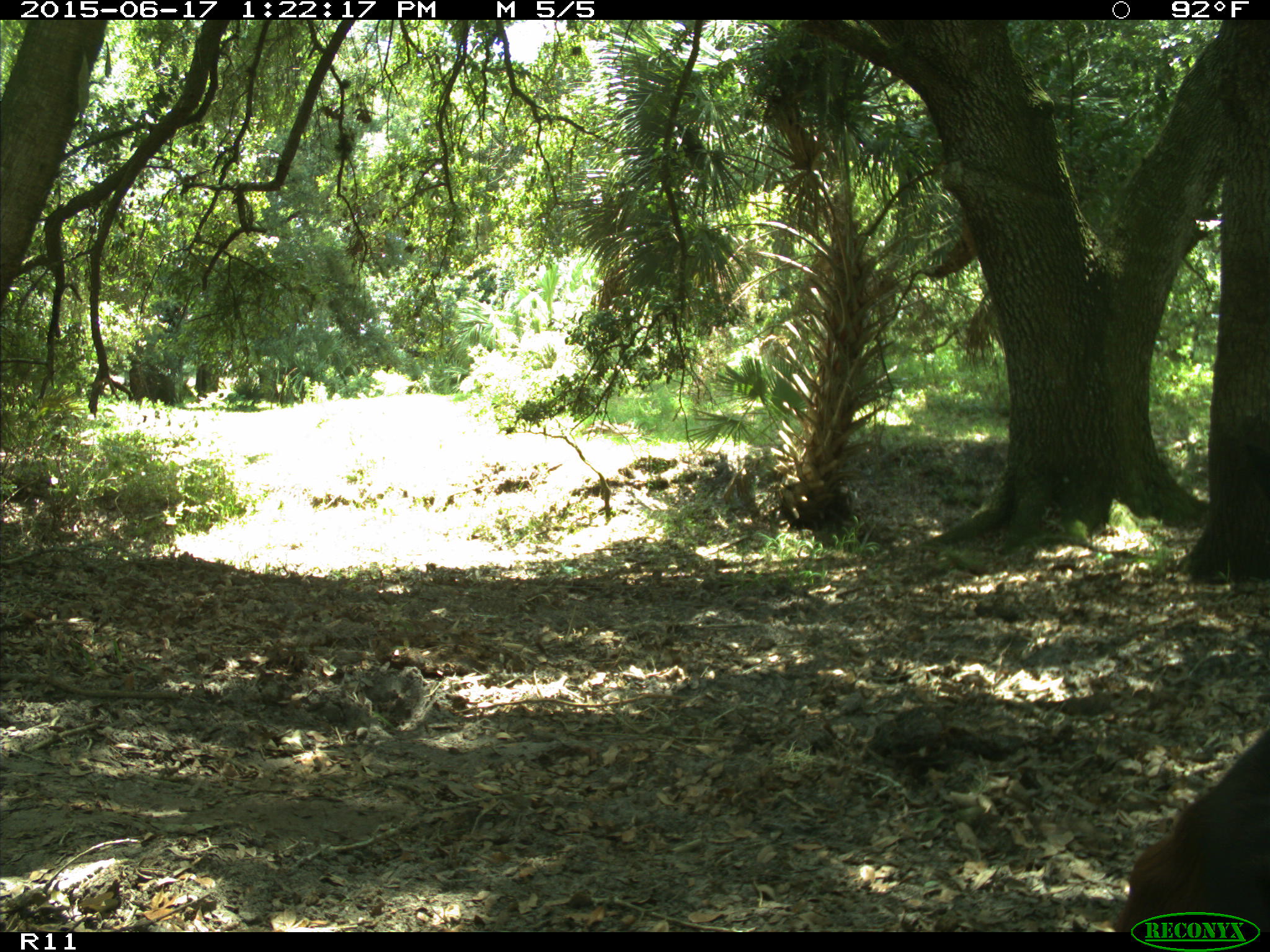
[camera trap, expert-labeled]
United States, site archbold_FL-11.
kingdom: Animalia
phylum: Chordata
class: Mammalia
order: Artiodactyla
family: Bovidae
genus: Bos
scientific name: Bos taurus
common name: domestic cow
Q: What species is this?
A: Bos taurus (domestic cow).